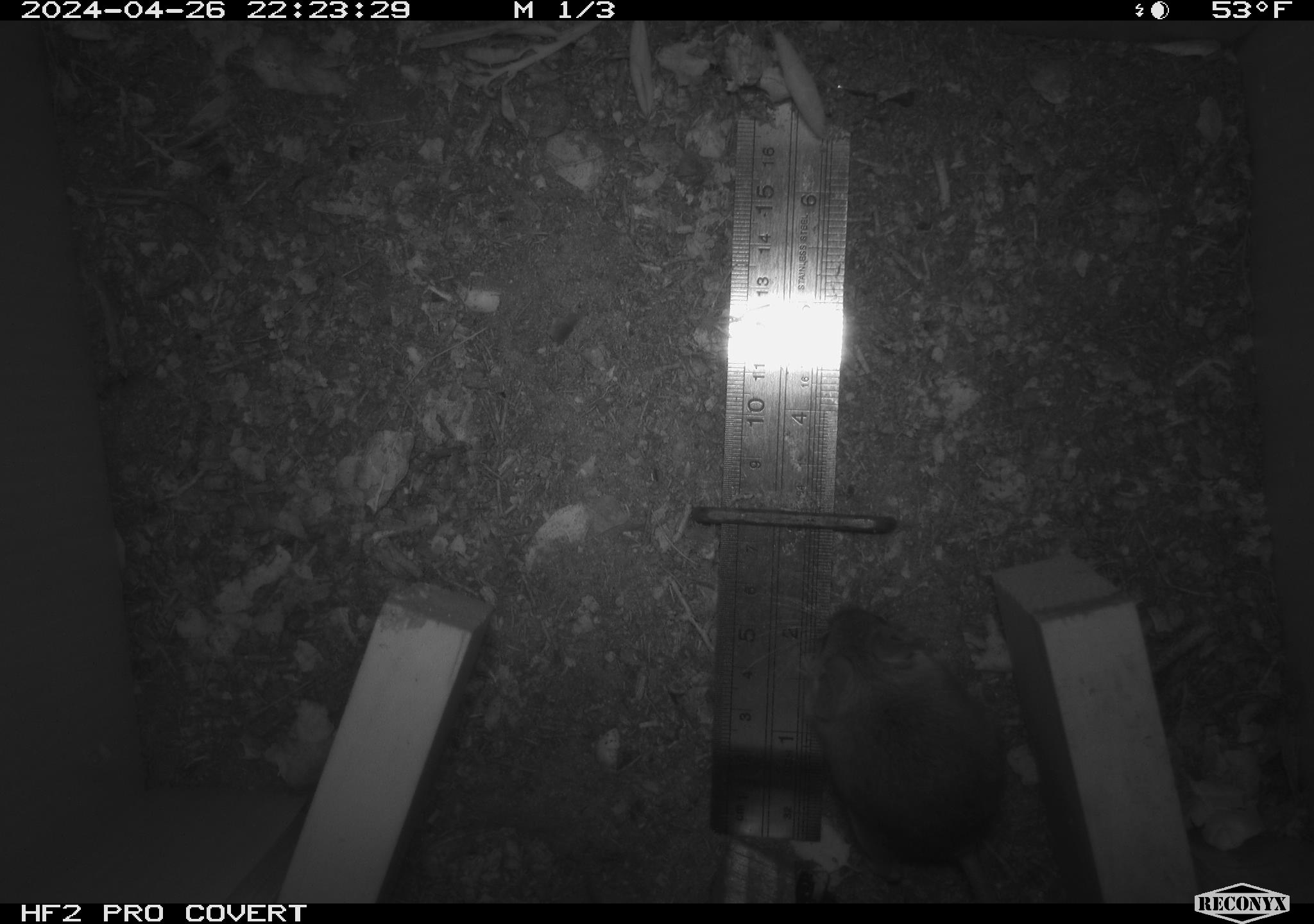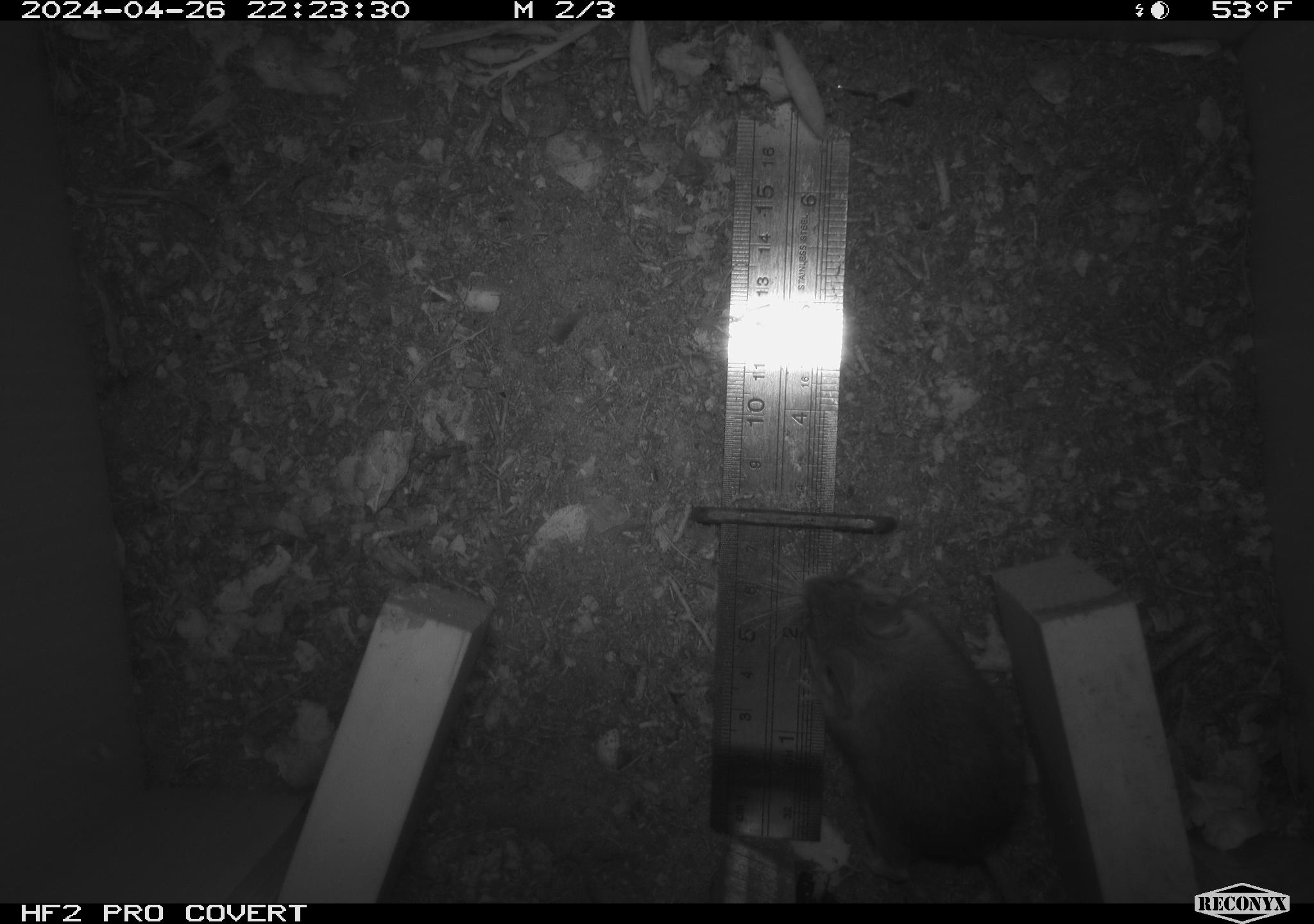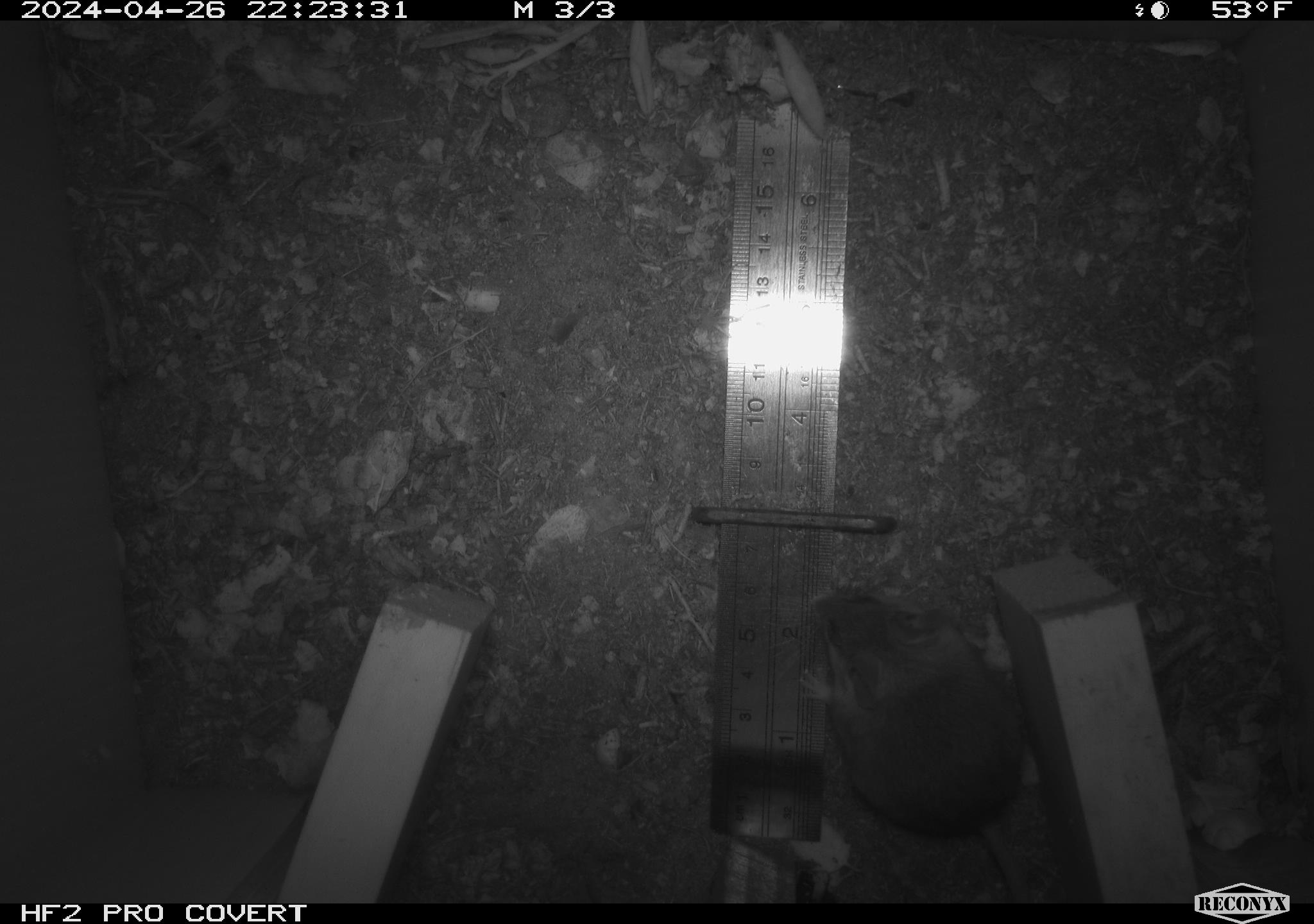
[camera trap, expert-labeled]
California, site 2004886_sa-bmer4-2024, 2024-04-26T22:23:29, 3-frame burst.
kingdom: Animalia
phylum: Chordata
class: Mammalia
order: Rodentia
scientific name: Rodentia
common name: mouse species